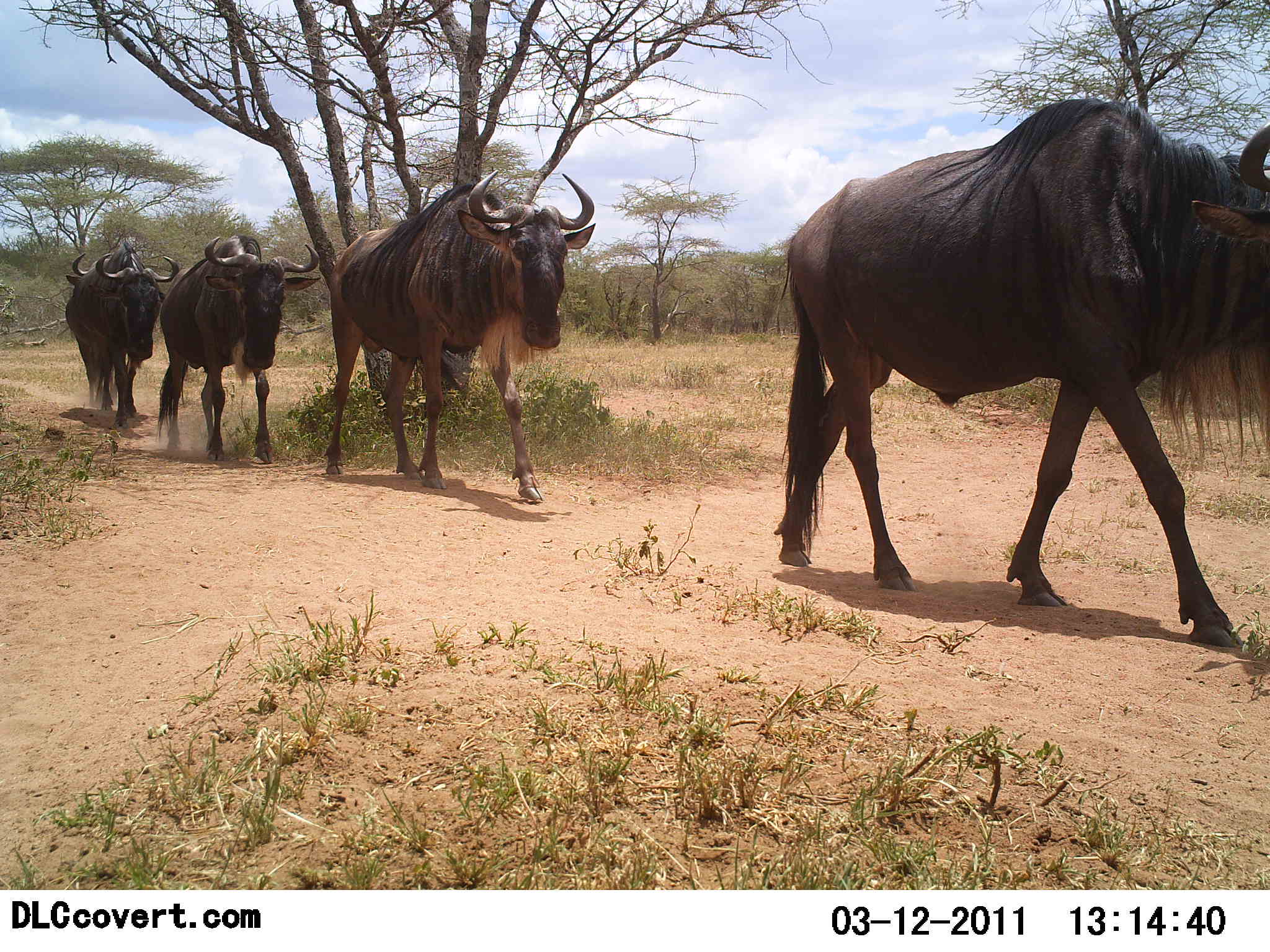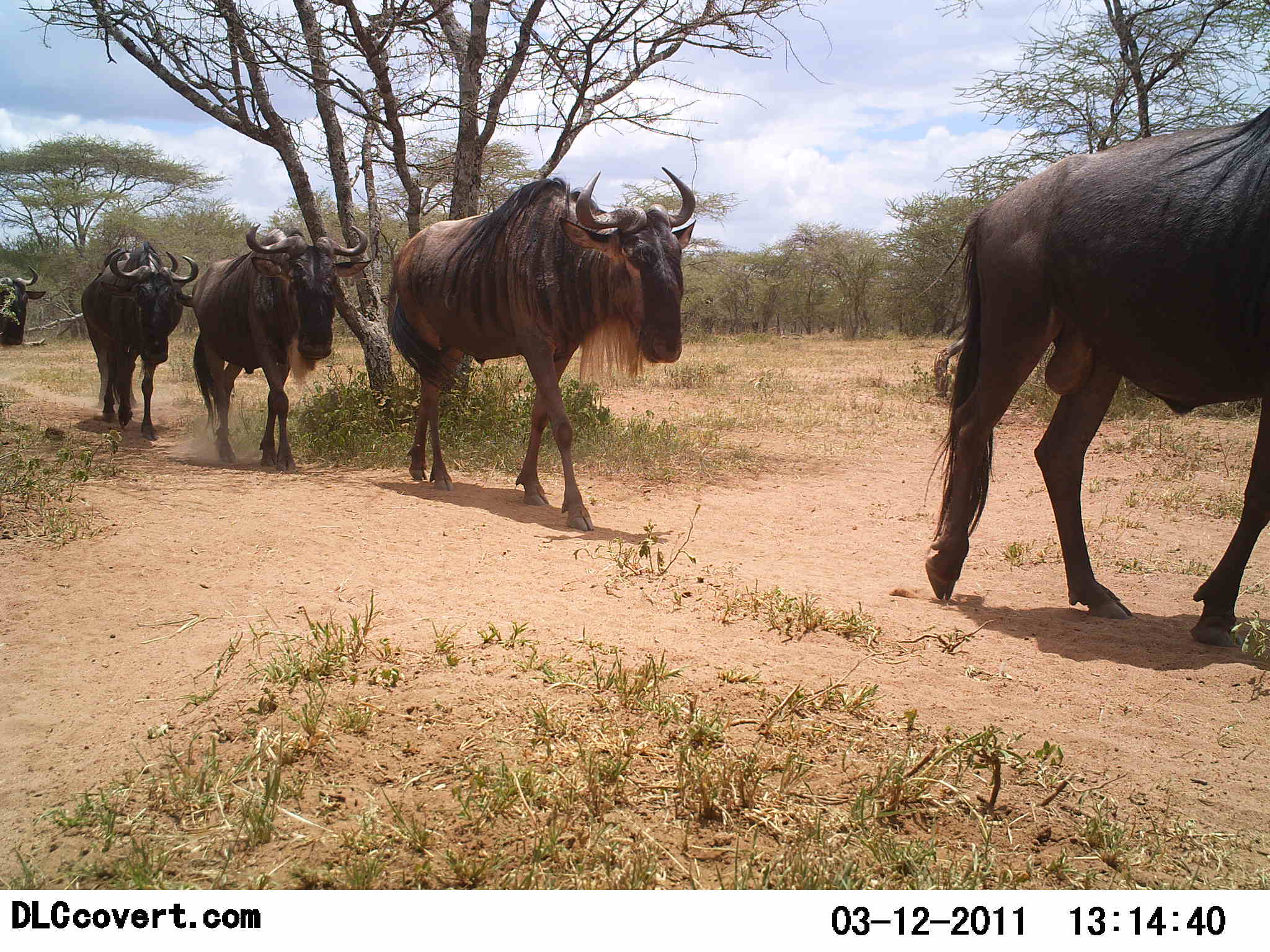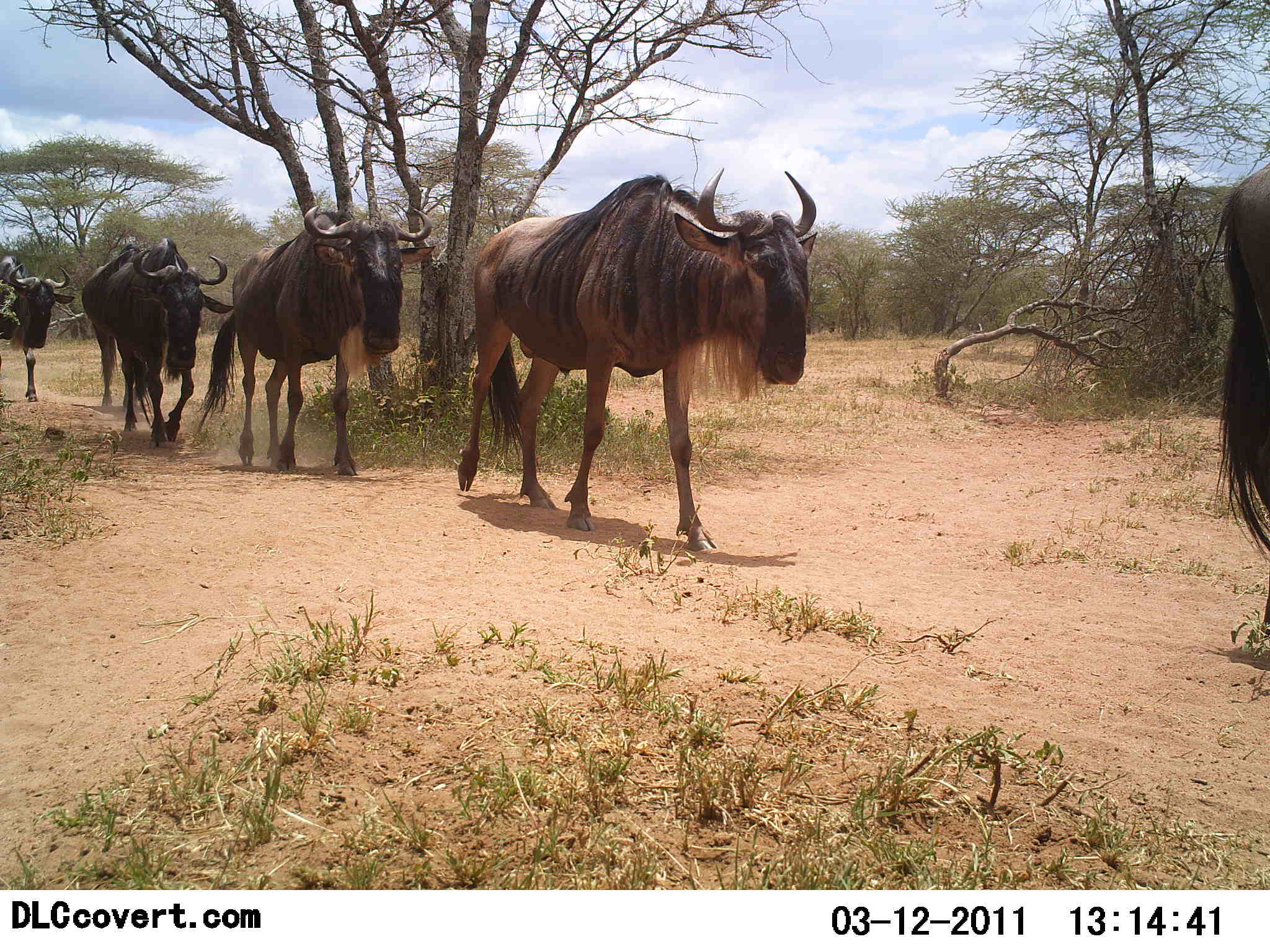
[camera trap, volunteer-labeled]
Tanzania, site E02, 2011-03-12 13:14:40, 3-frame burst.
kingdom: Animalia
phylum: Chordata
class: Mammalia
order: Artiodactyla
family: Bovidae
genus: Connochaetes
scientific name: Connochaetes taurinus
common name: blue wildebeest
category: wildebeest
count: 5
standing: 0%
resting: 0%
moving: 100%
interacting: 0%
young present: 0%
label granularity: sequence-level